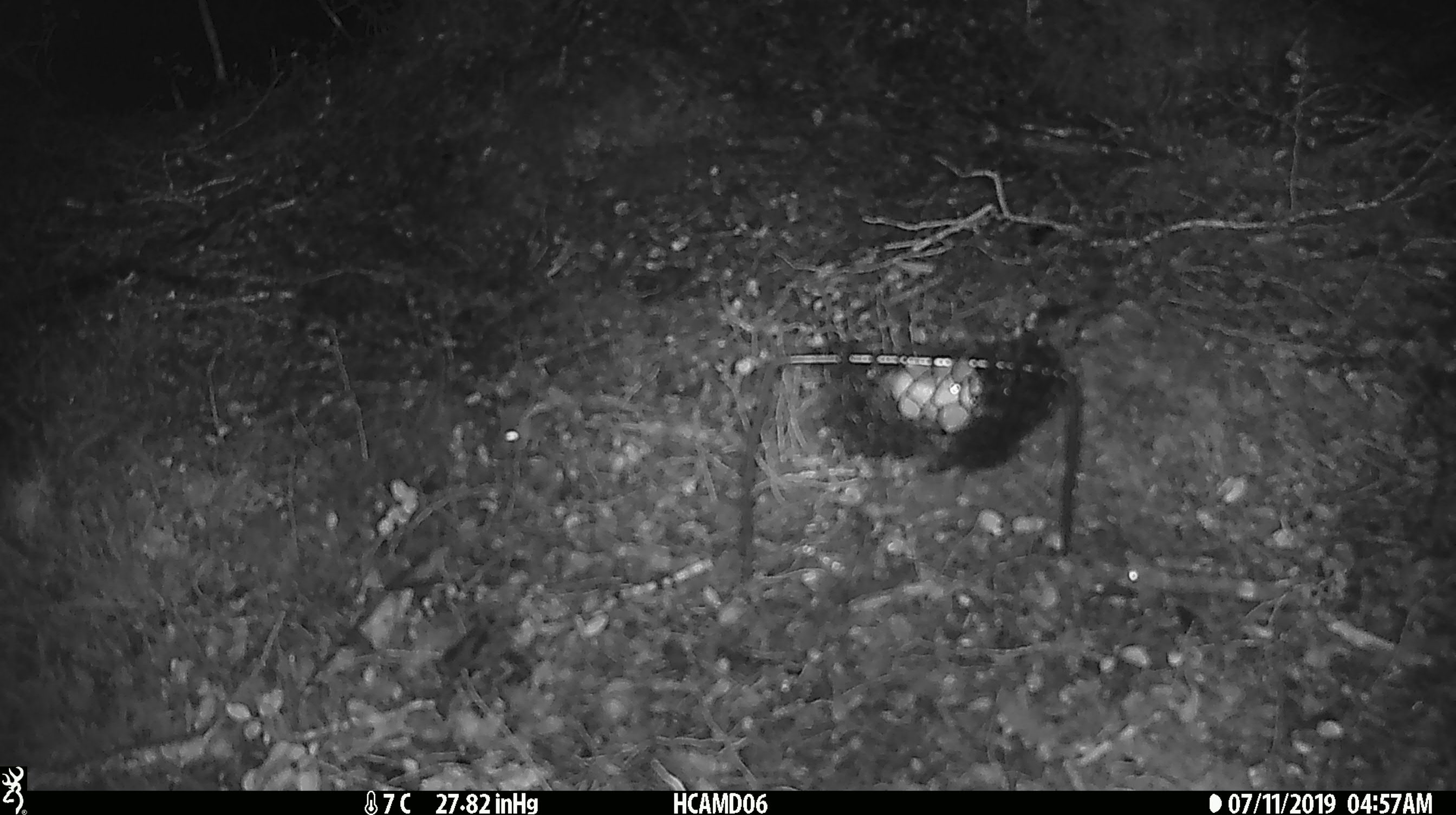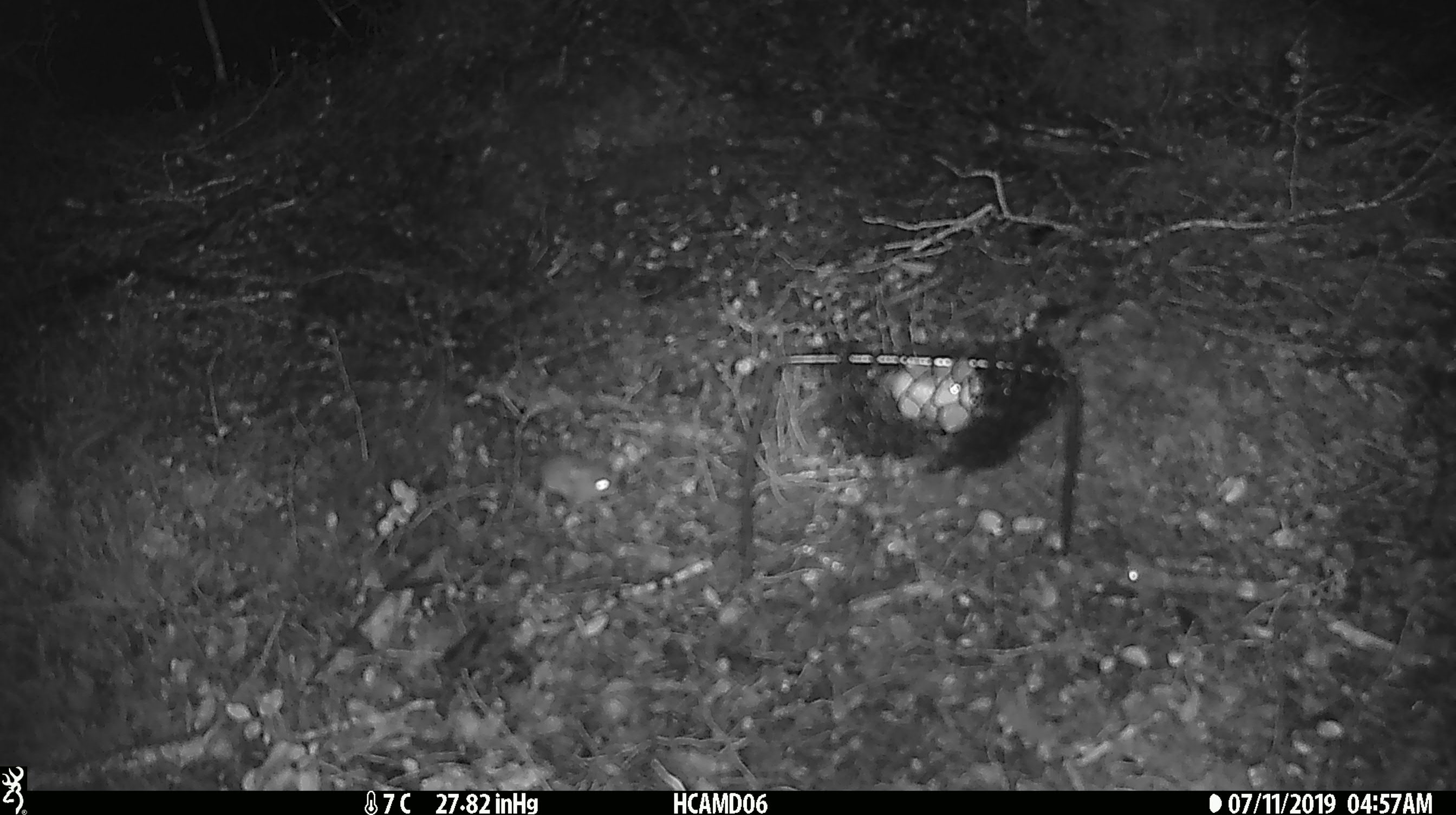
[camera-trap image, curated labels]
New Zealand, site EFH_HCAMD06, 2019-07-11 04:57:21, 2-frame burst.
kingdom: Animalia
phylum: Chordata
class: Mammalia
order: Rodentia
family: Muridae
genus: Mus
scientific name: Mus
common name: mouse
Mouse (Mus).